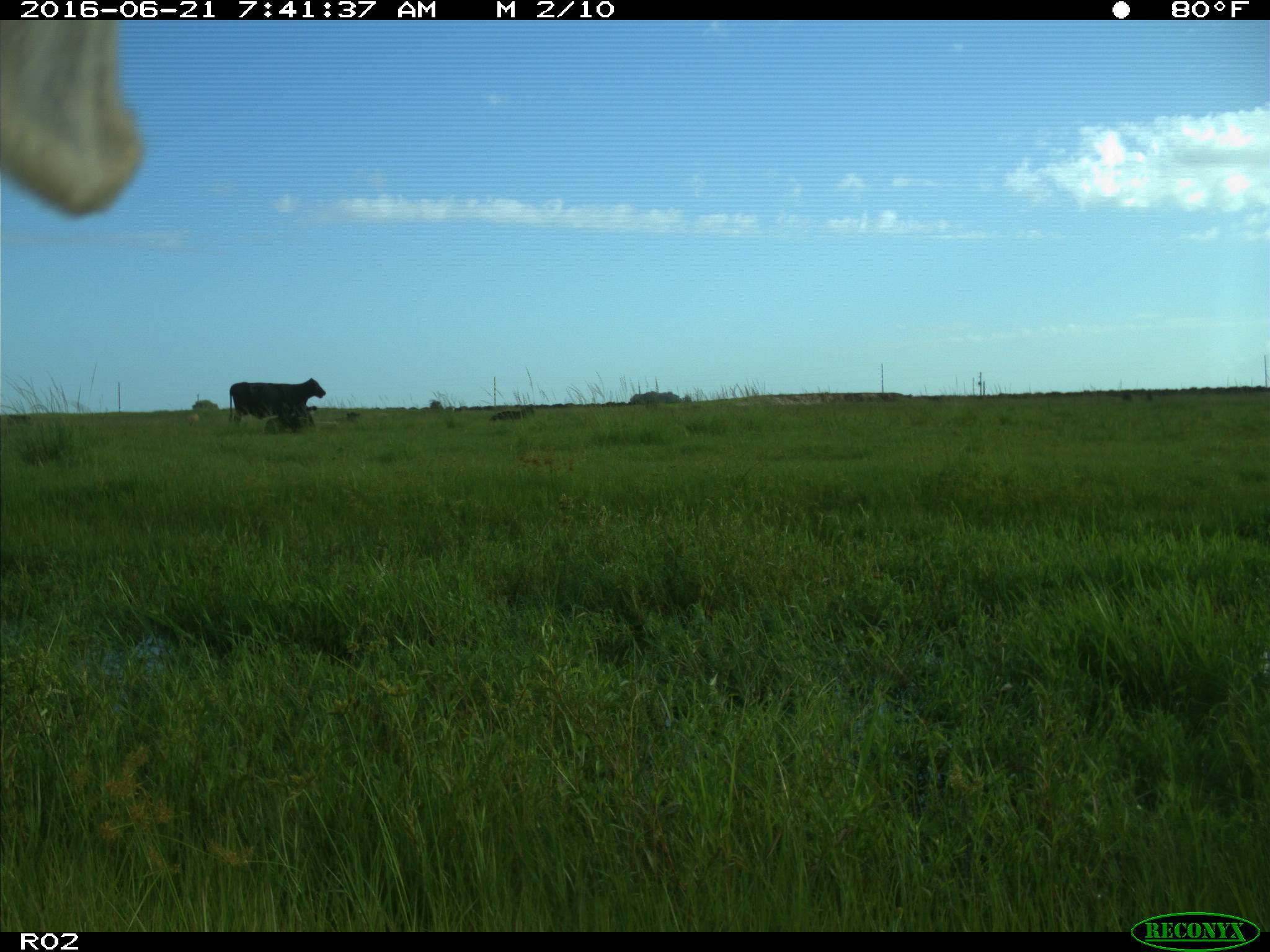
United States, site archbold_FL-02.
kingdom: Animalia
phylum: Chordata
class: Mammalia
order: Artiodactyla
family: Bovidae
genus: Bos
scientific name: Bos taurus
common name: domestic cow